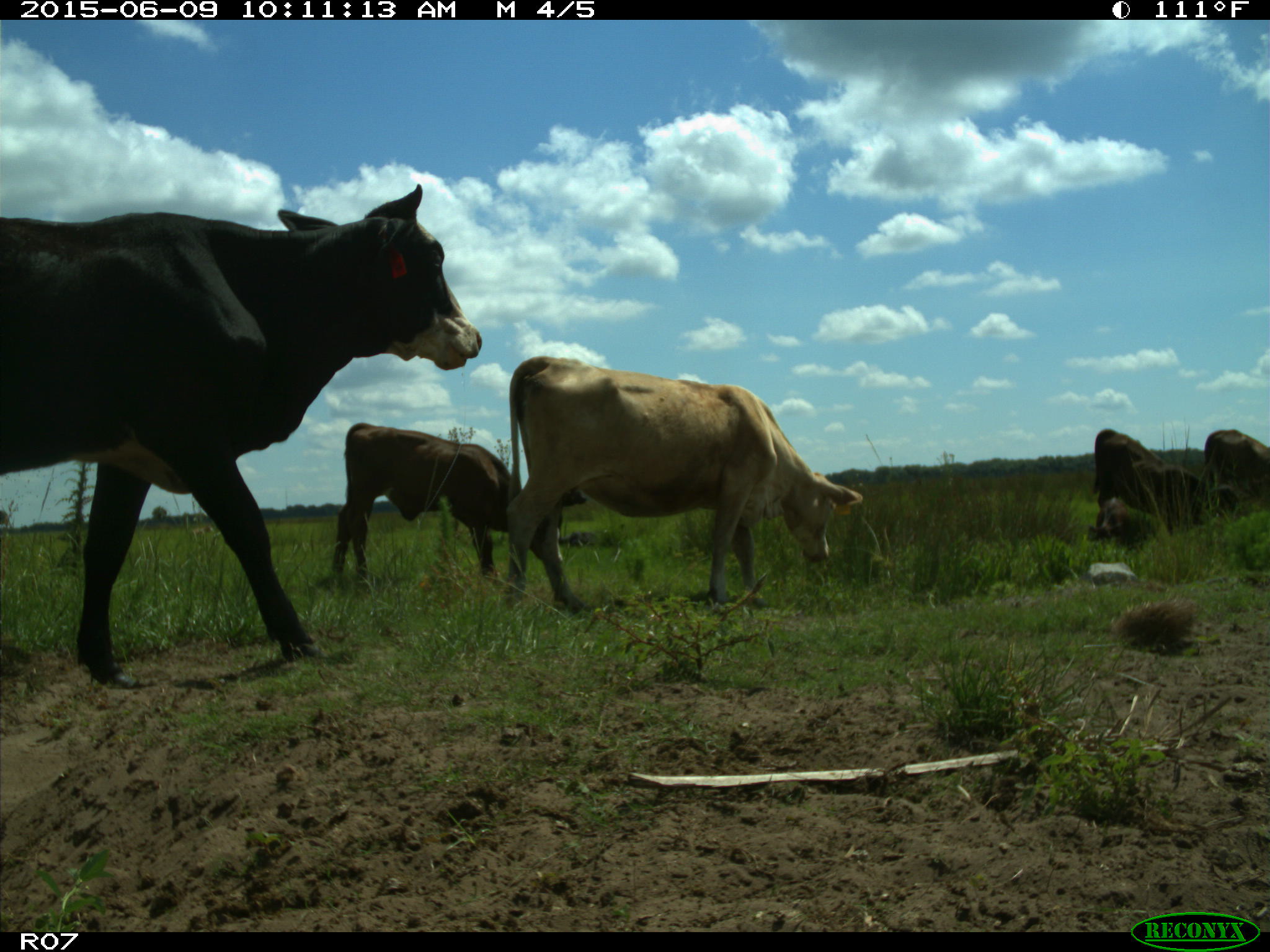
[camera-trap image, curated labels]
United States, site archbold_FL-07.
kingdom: Animalia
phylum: Chordata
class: Mammalia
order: Artiodactyla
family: Bovidae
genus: Bos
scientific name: Bos taurus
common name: domestic cow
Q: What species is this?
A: Bos taurus (domestic cow).